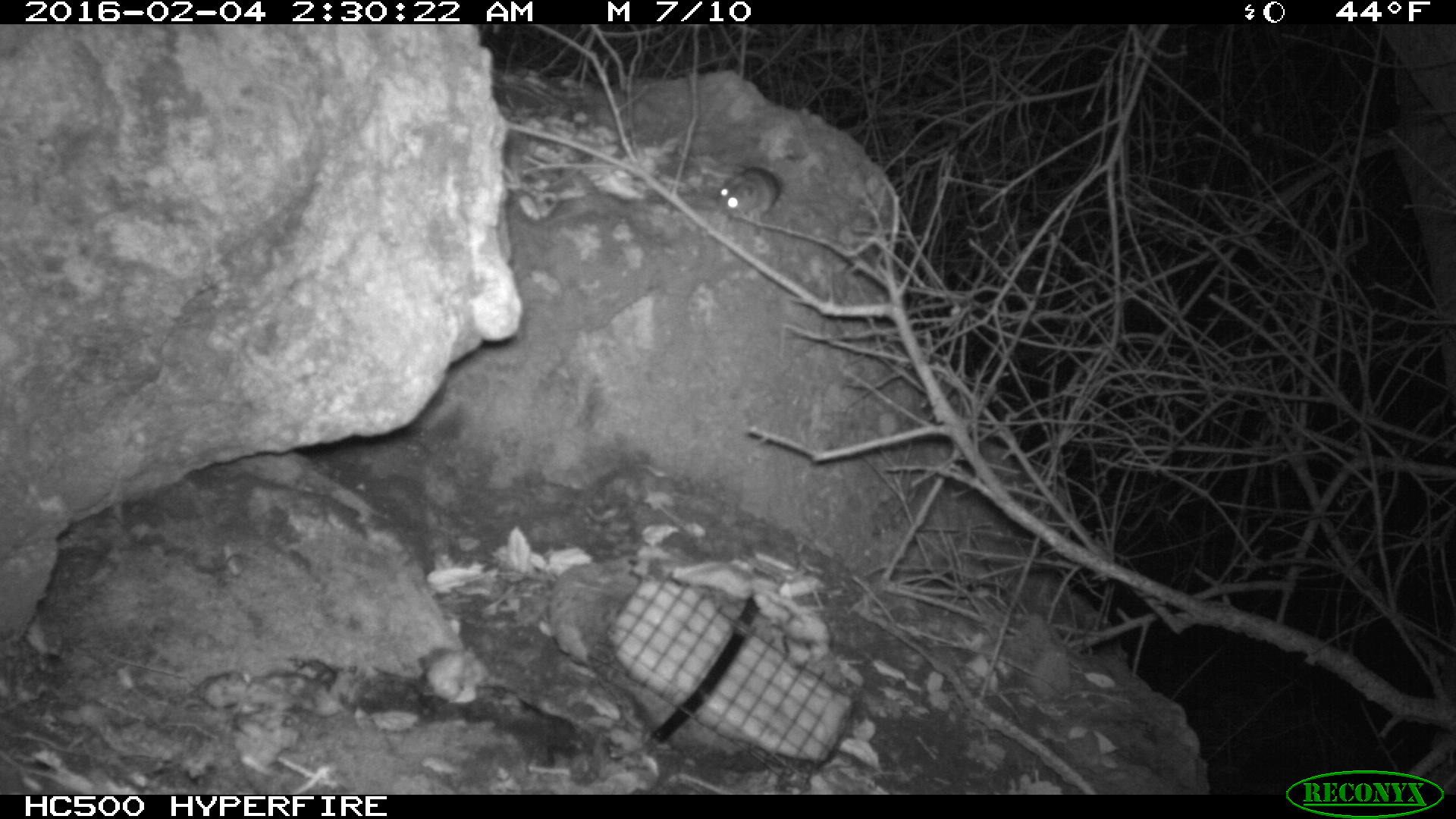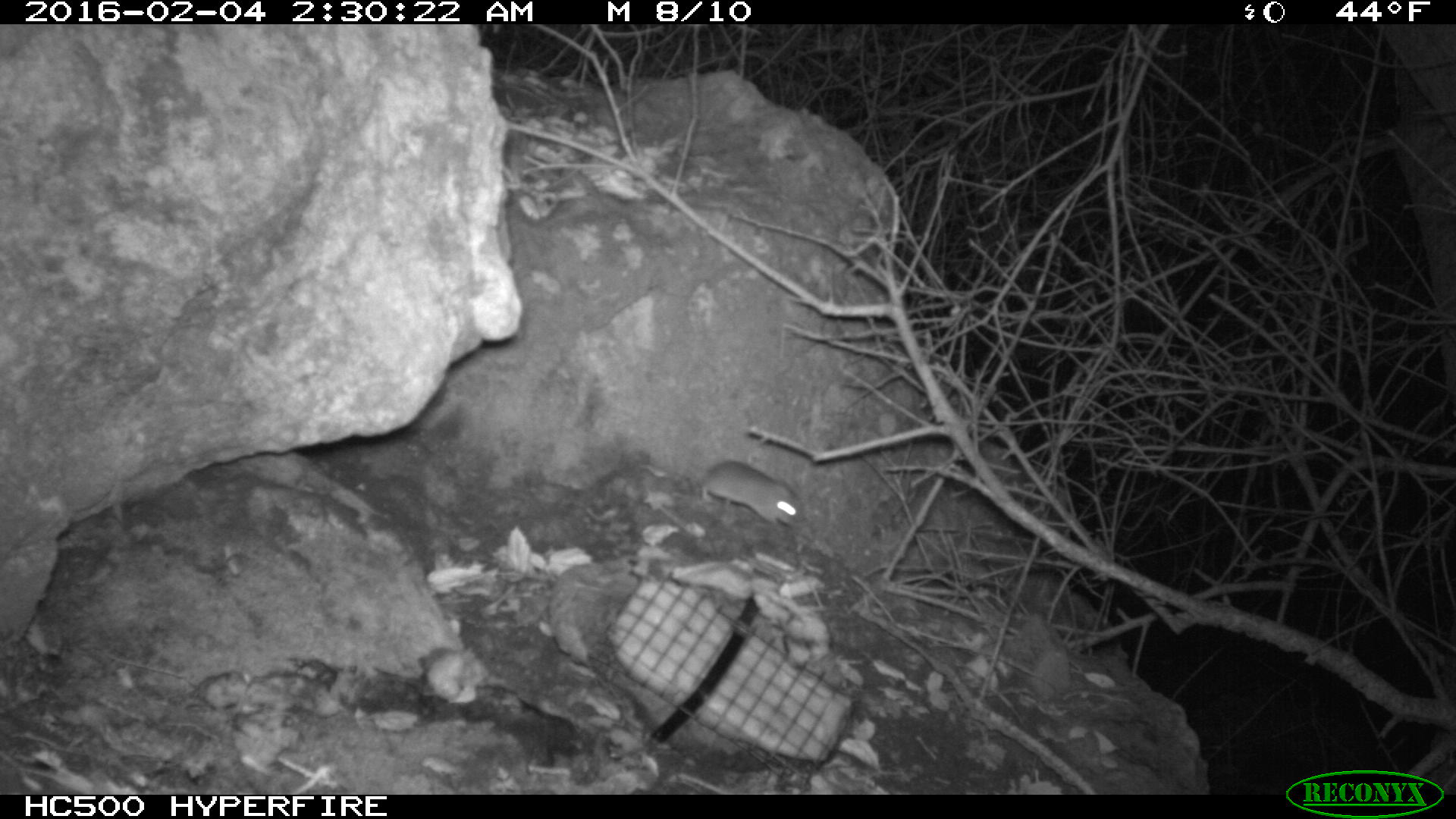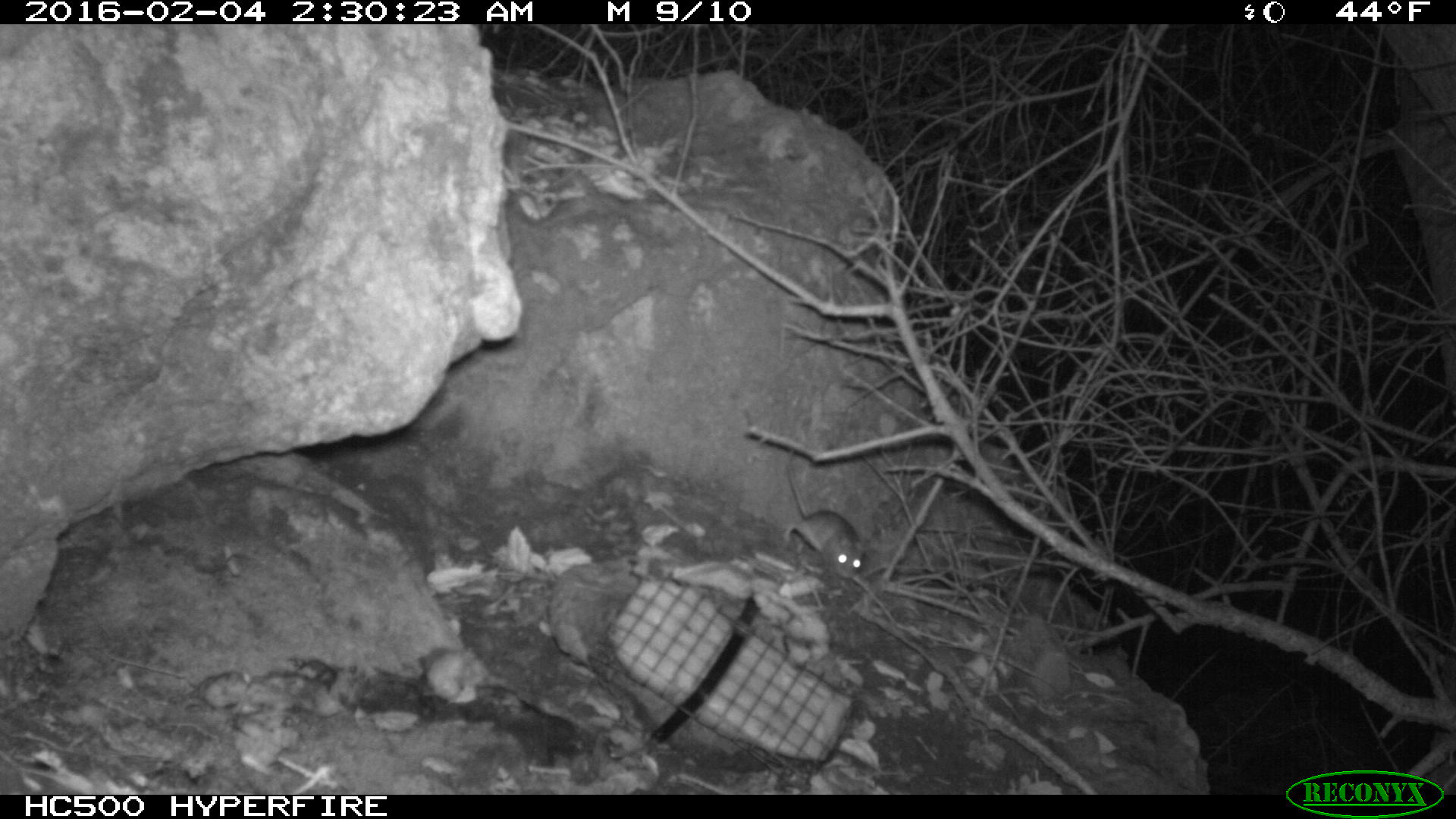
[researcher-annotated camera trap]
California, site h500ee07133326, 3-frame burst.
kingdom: Animalia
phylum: Chordata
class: Mammalia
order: Rodentia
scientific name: Rodentia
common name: rodent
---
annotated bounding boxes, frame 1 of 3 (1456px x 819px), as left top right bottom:
rodent: 713 164 781 218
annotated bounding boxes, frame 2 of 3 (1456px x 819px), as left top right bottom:
rodent: 700 460 805 530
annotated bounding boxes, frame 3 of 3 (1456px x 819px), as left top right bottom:
rodent: 783 461 867 579